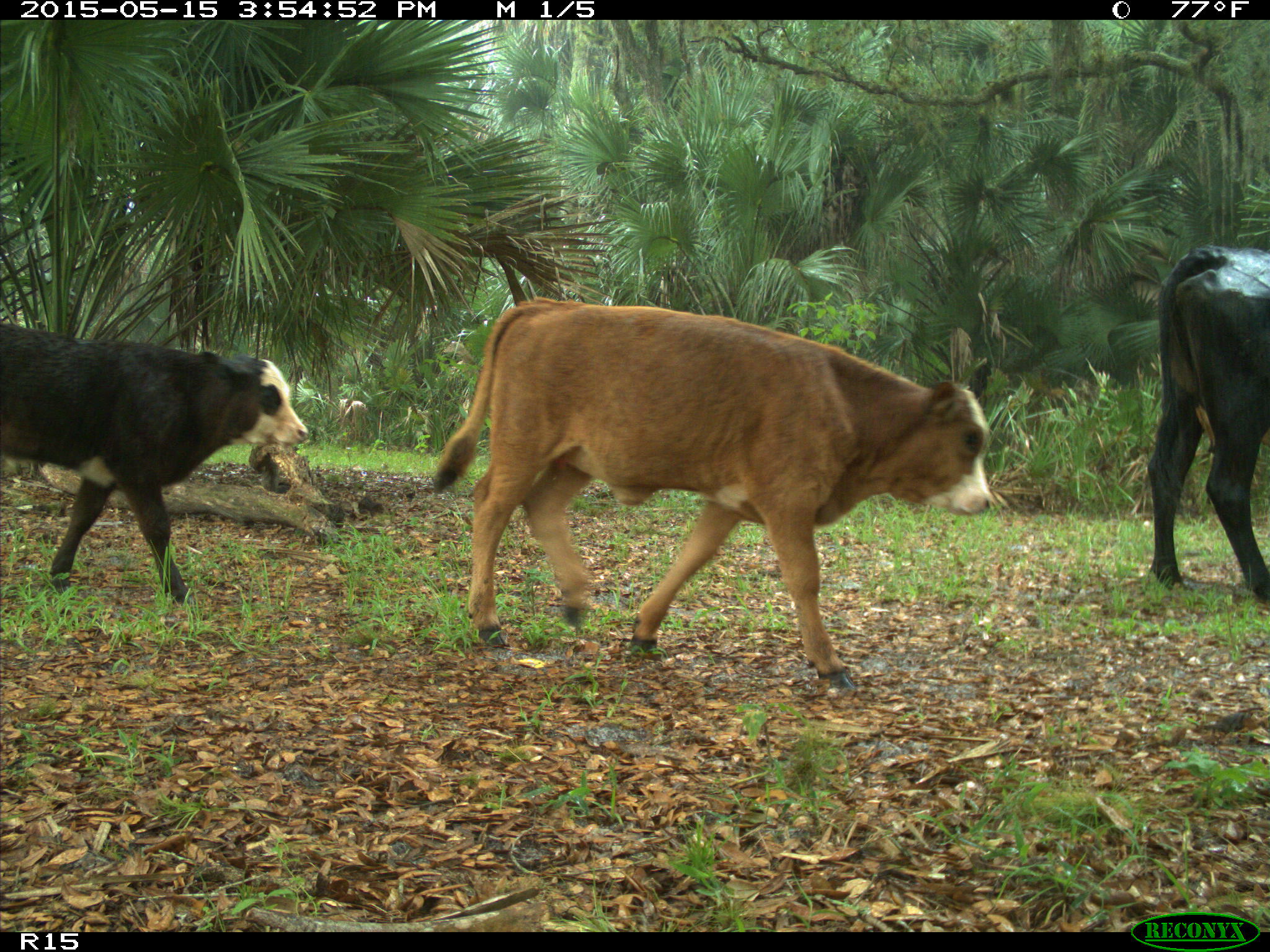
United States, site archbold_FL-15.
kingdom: Animalia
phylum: Chordata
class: Mammalia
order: Artiodactyla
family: Bovidae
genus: Bos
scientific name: Bos taurus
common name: domestic cow